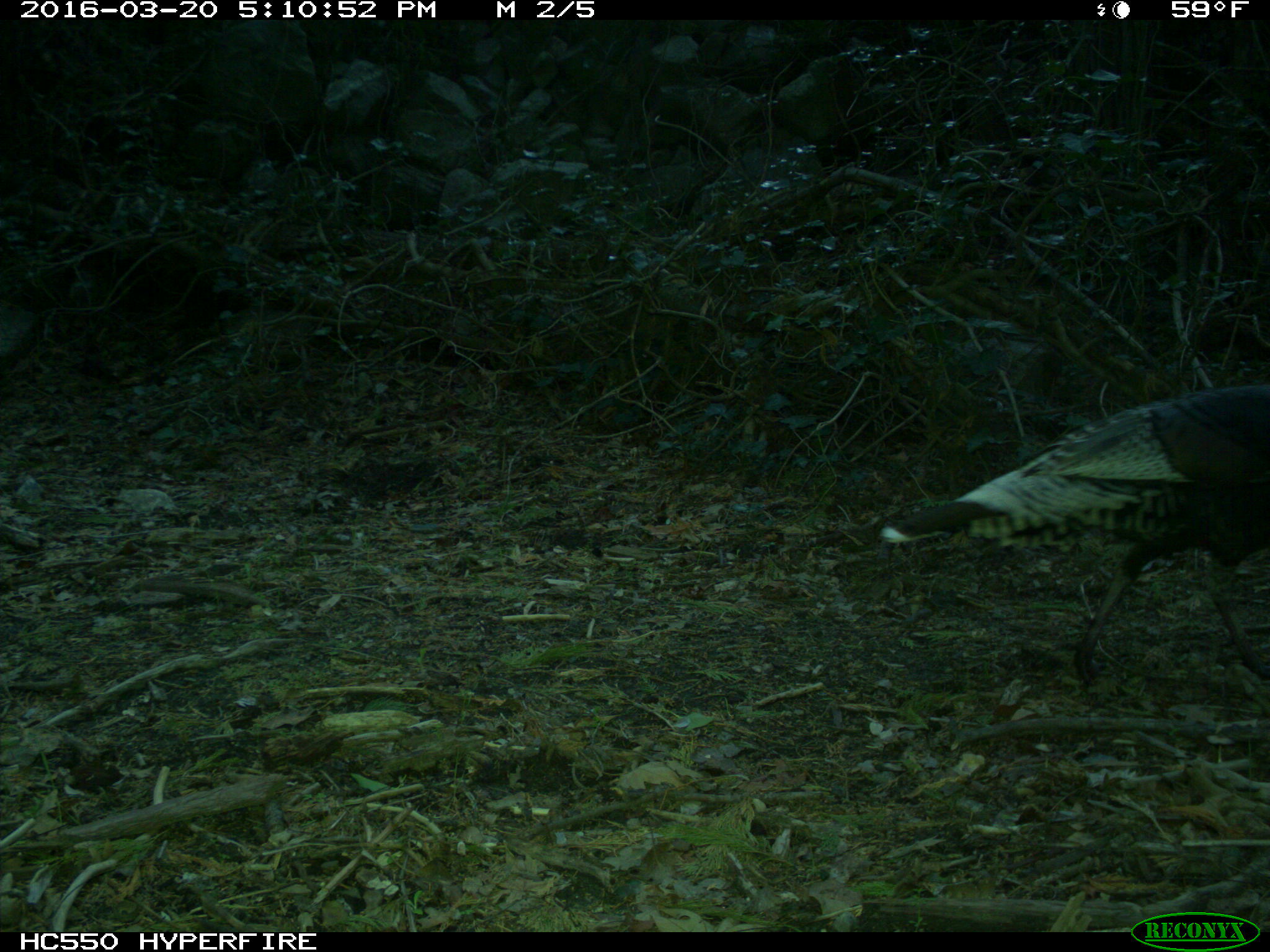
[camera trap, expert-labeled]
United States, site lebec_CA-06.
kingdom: Animalia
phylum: Chordata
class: Aves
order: Galliformes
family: Phasianidae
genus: Meleagris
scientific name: Meleagris gallopavo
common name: wild turkey